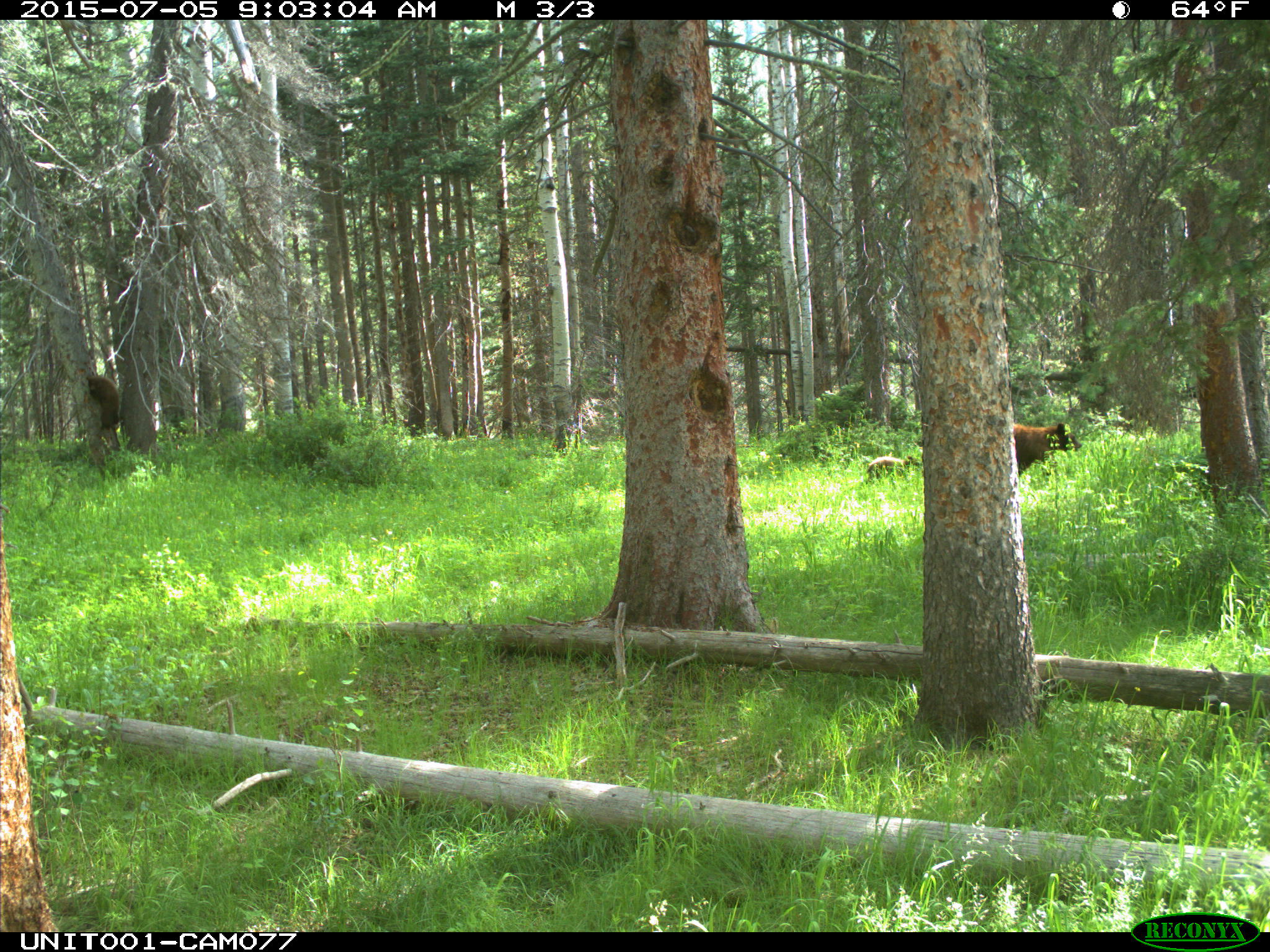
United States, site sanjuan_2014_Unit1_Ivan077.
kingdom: Animalia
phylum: Chordata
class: Mammalia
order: Carnivora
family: Ursidae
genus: Ursus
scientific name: Ursus americanus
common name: american black bear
Ursus americanus (american black bear).